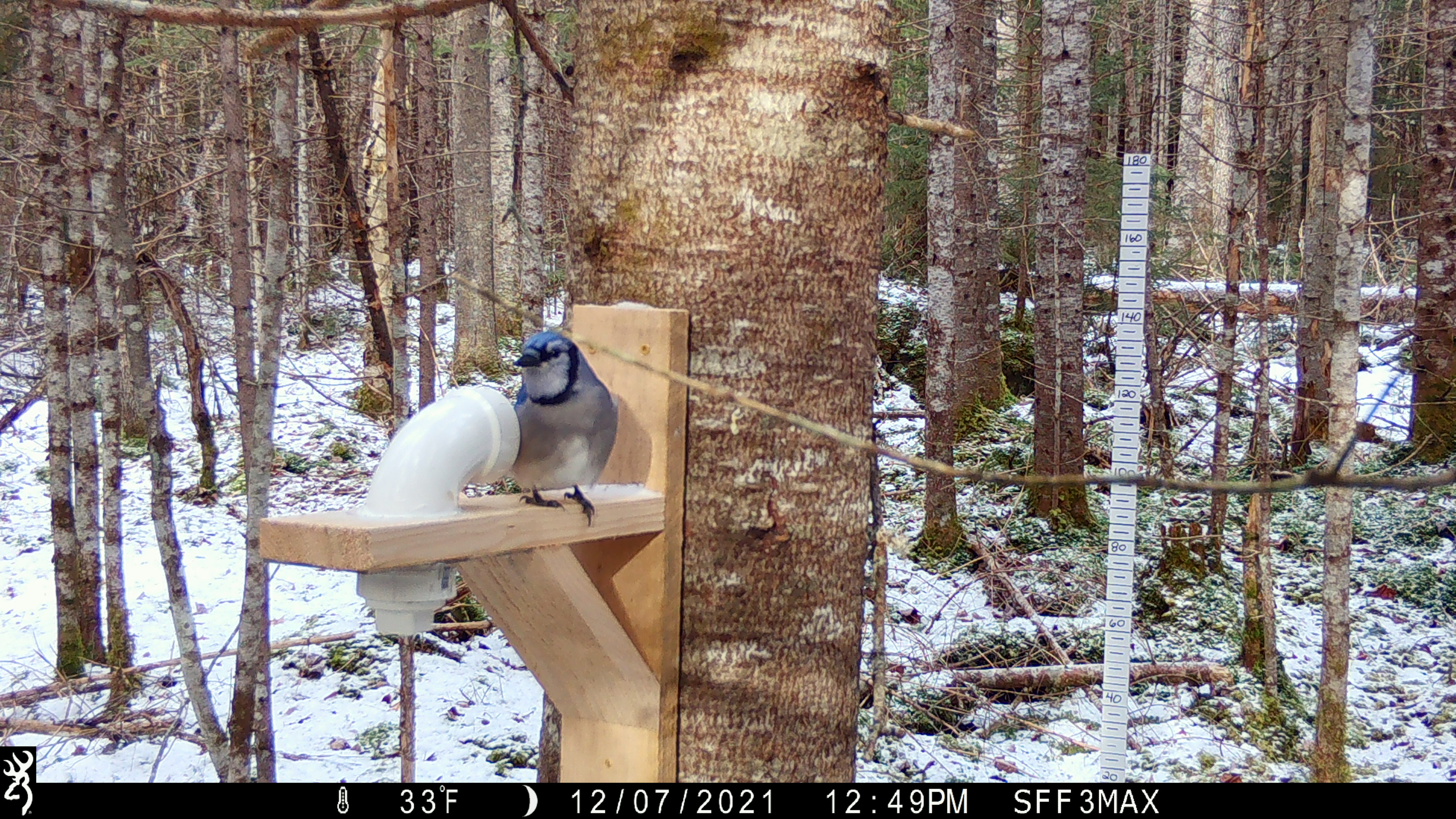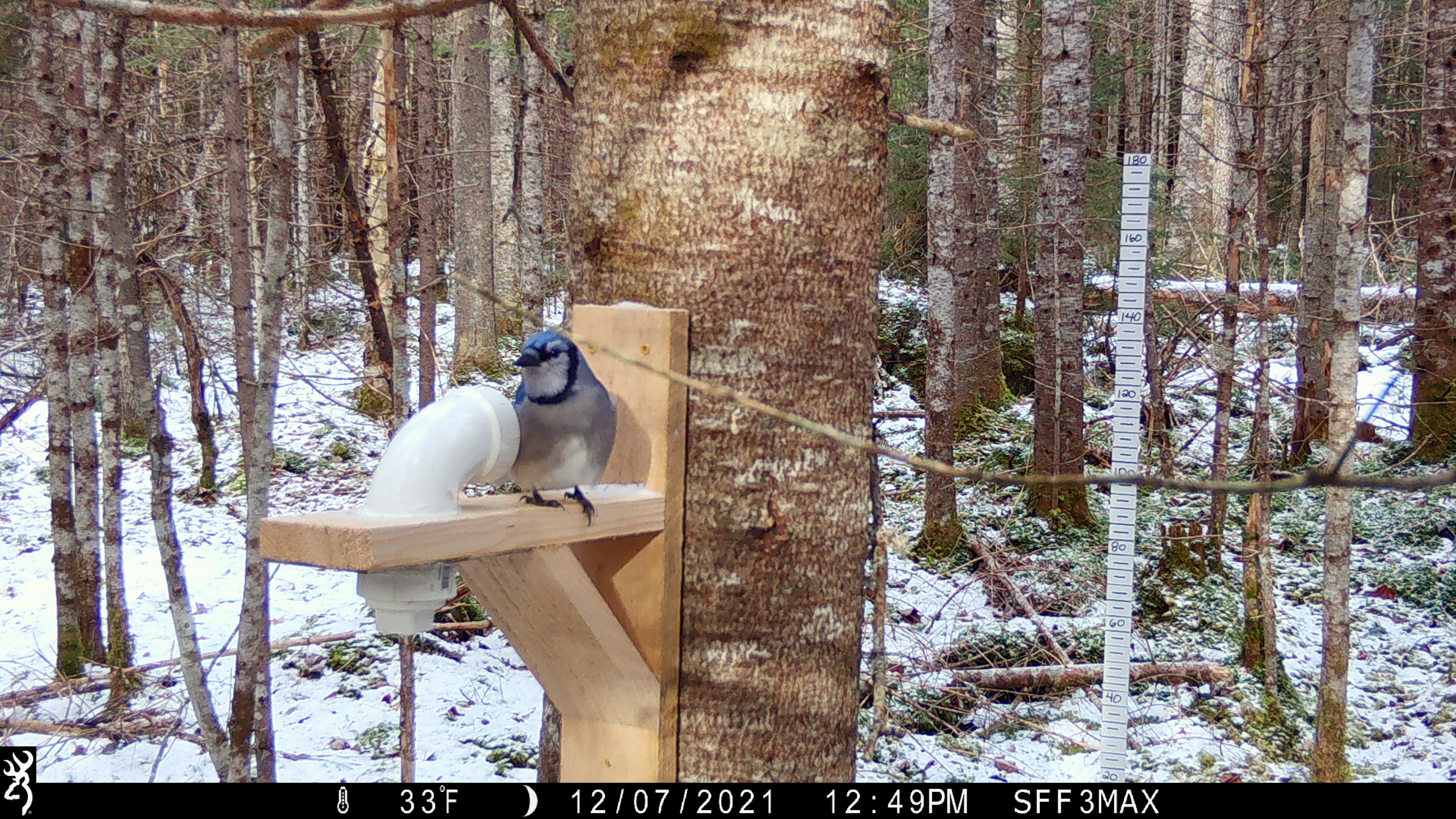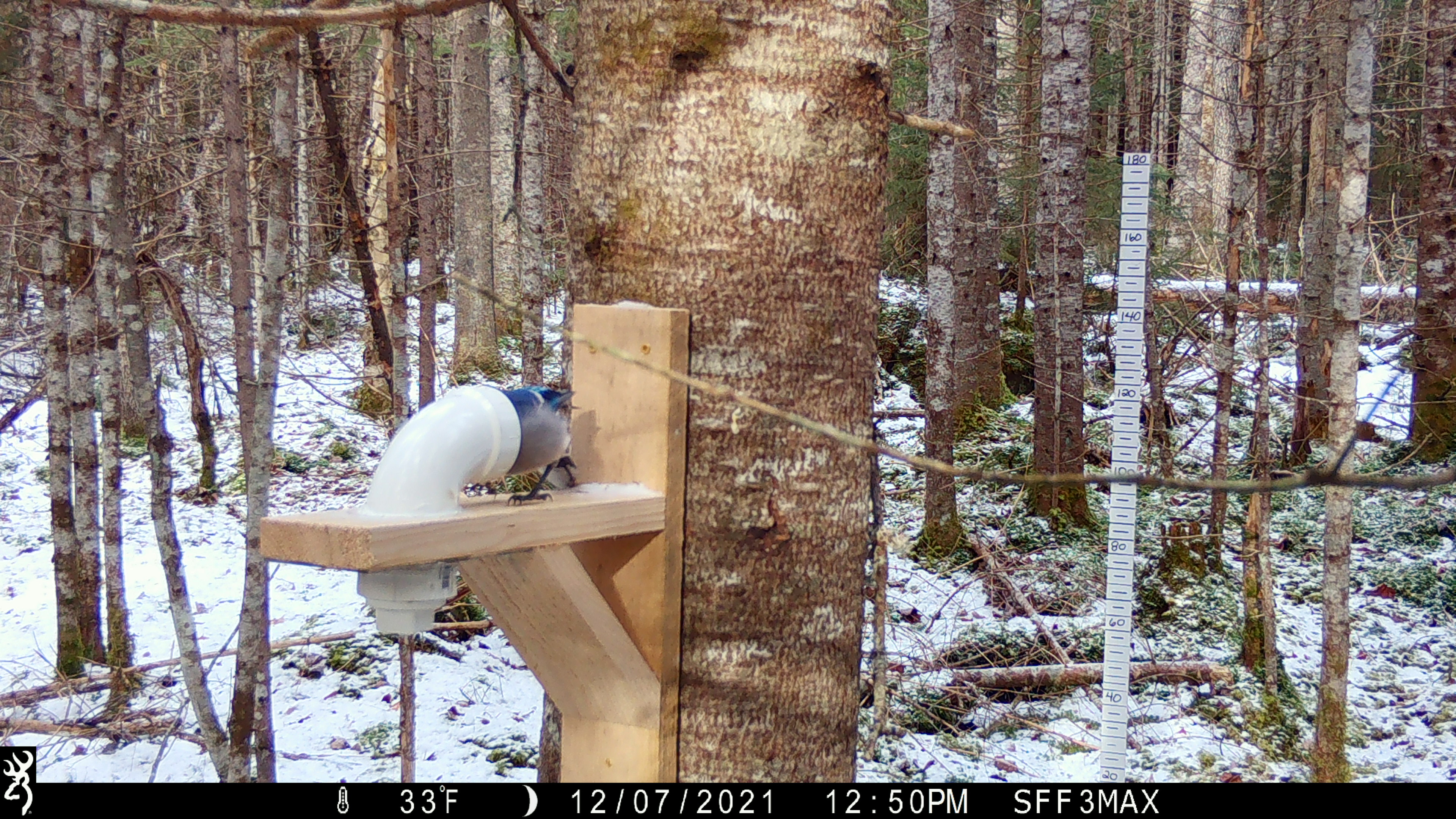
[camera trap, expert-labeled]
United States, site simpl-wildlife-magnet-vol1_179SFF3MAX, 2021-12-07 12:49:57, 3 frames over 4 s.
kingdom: Animalia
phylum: Chordata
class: Aves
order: Passeriformes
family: Corvidae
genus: Cyanocitta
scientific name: Cyanocitta cristata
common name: blue jay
Blue jay (Cyanocitta cristata).